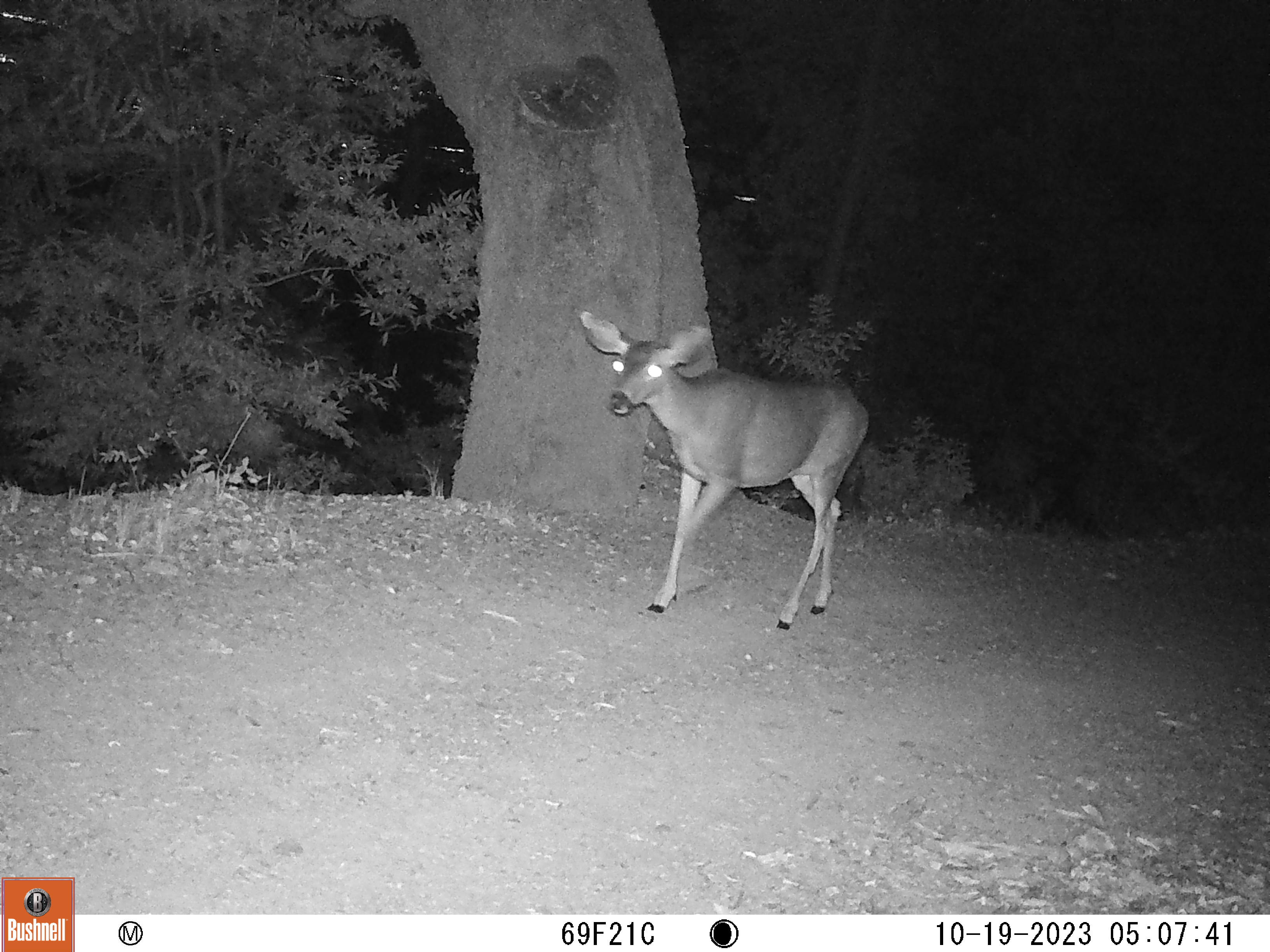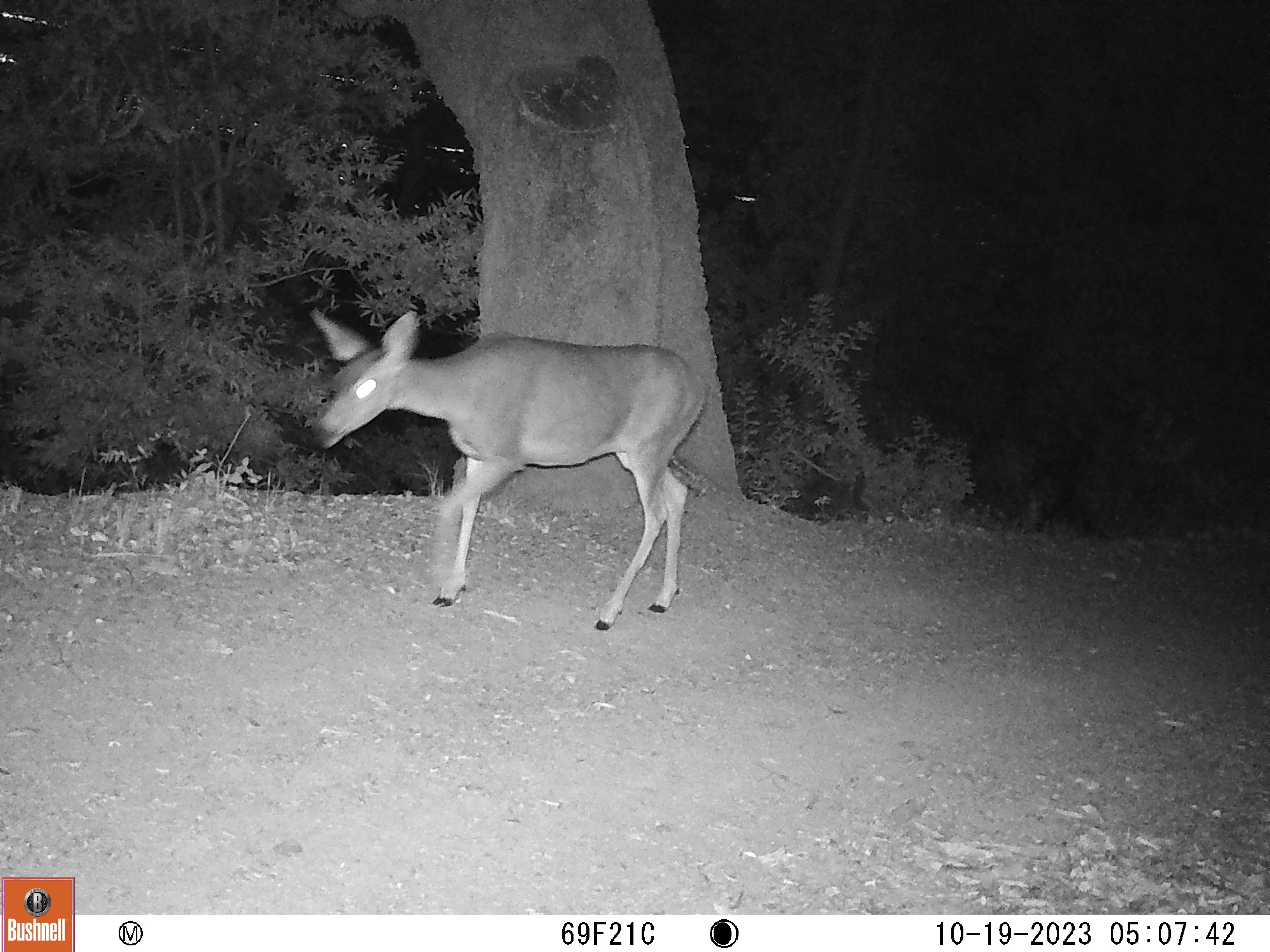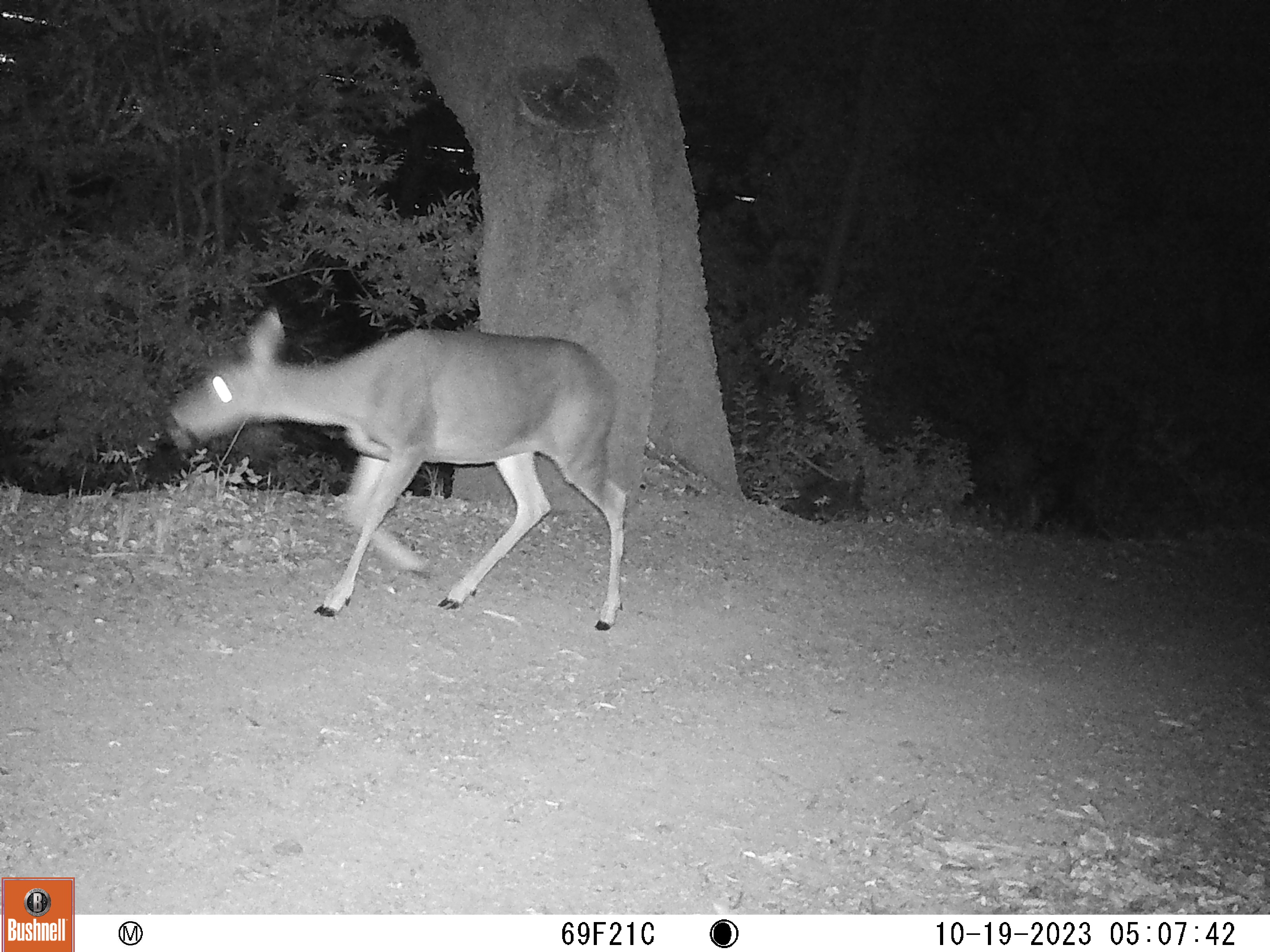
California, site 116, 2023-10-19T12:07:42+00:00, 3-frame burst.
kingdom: Animalia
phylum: Chordata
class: Mammalia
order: Artiodactyla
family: Cervidae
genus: Odocoileus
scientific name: Odocoileus hemionus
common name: mule deer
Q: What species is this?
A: Mule deer (Odocoileus hemionus).